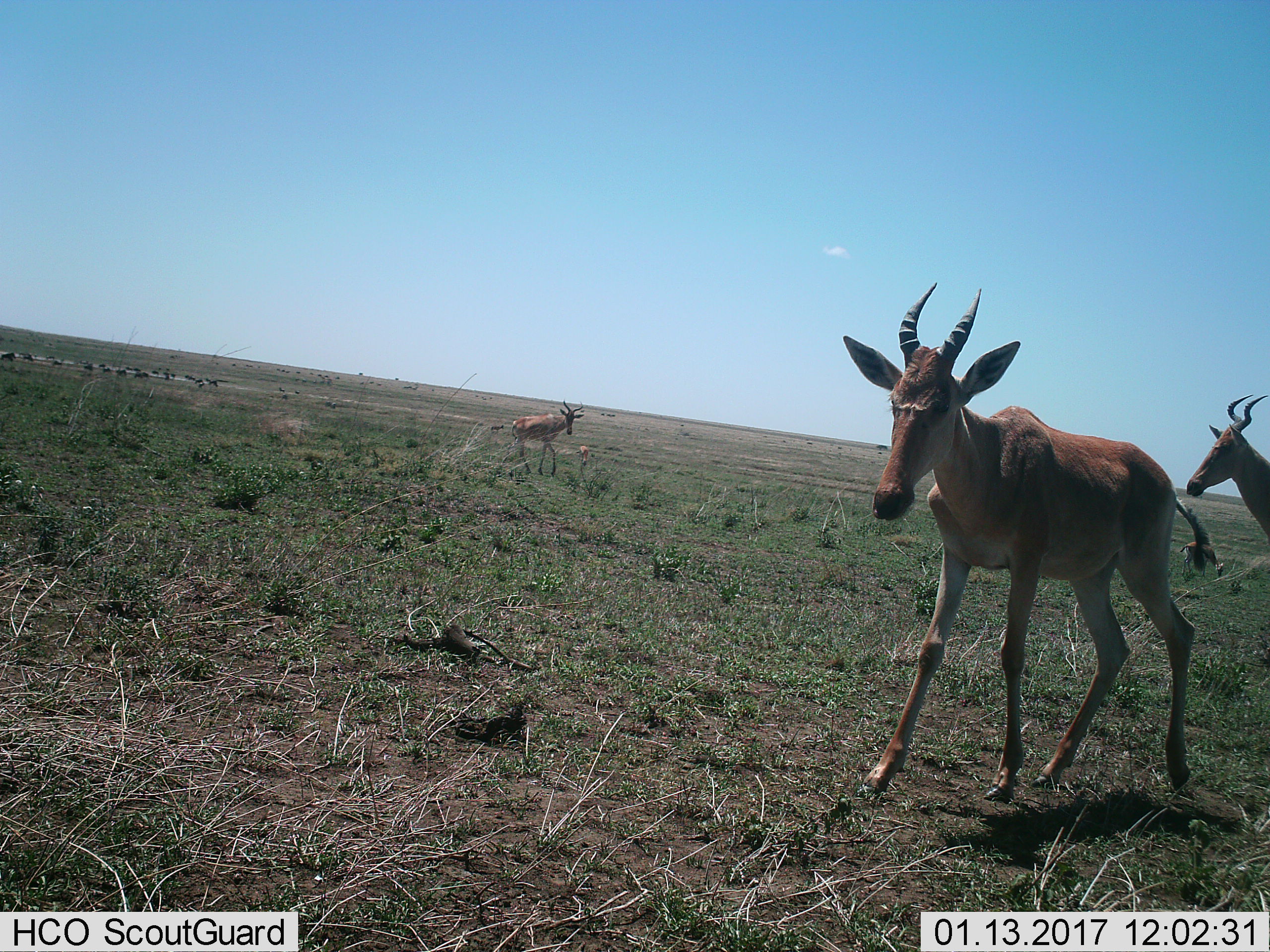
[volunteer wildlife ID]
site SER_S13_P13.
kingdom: Animalia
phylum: Chordata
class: Mammalia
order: Artiodactyla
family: Bovidae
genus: Alcelaphus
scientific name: Alcelaphus buselaphus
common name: hartebeest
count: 4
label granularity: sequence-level